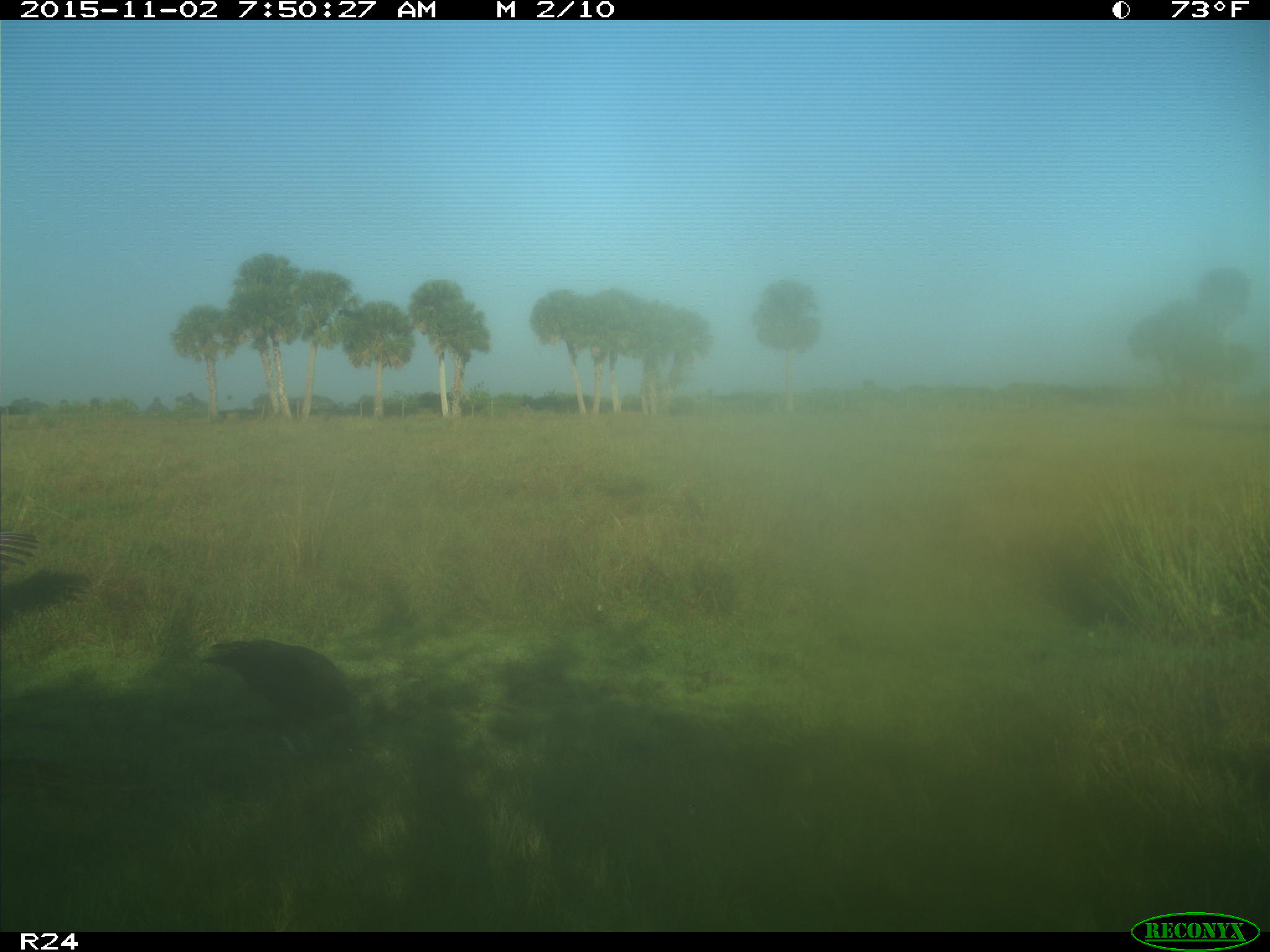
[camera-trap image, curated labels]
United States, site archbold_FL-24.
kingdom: Animalia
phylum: Chordata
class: Aves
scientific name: Aves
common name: birds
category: unidentified bird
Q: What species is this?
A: Unidentified bird (birds) (Aves).